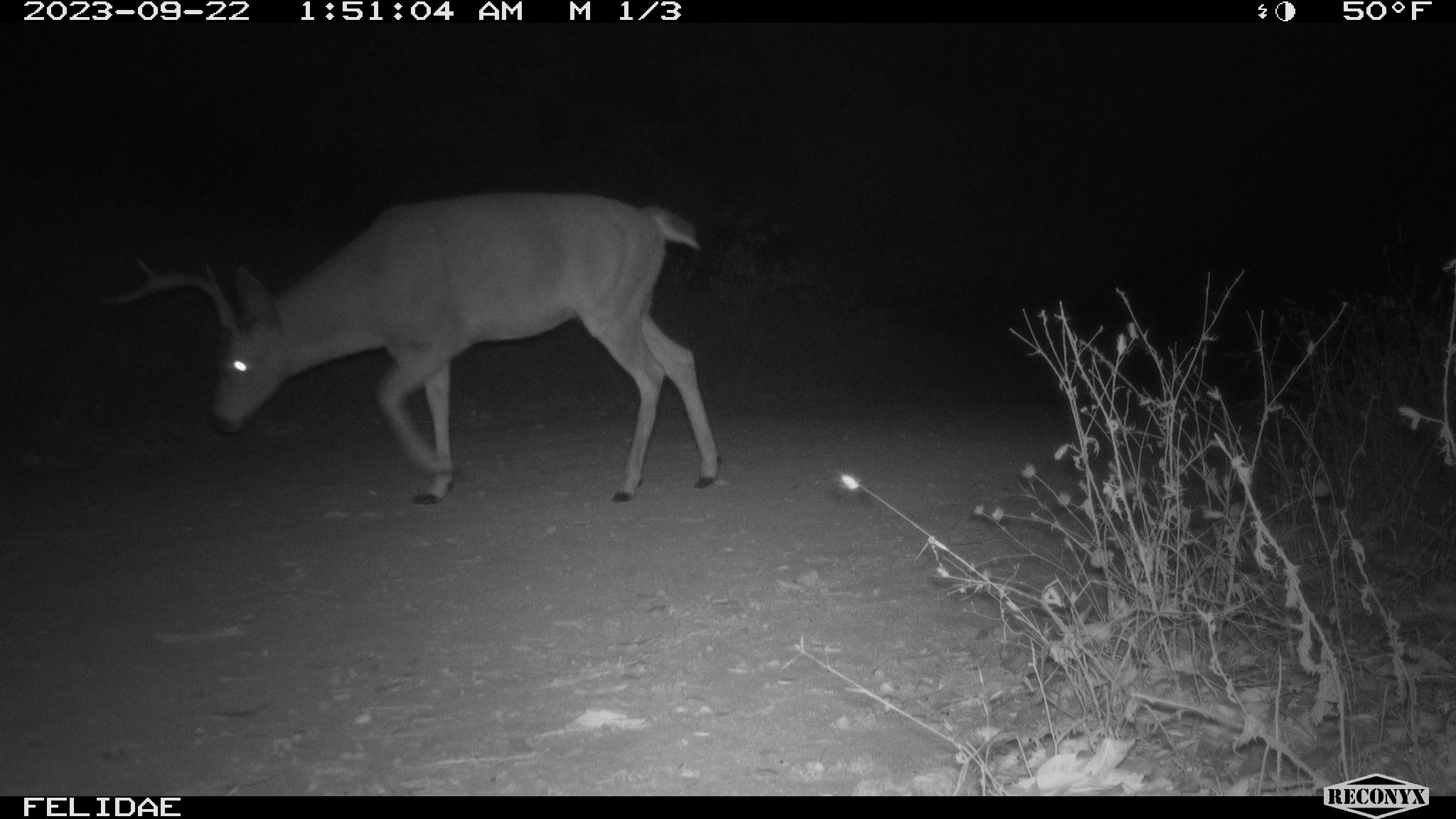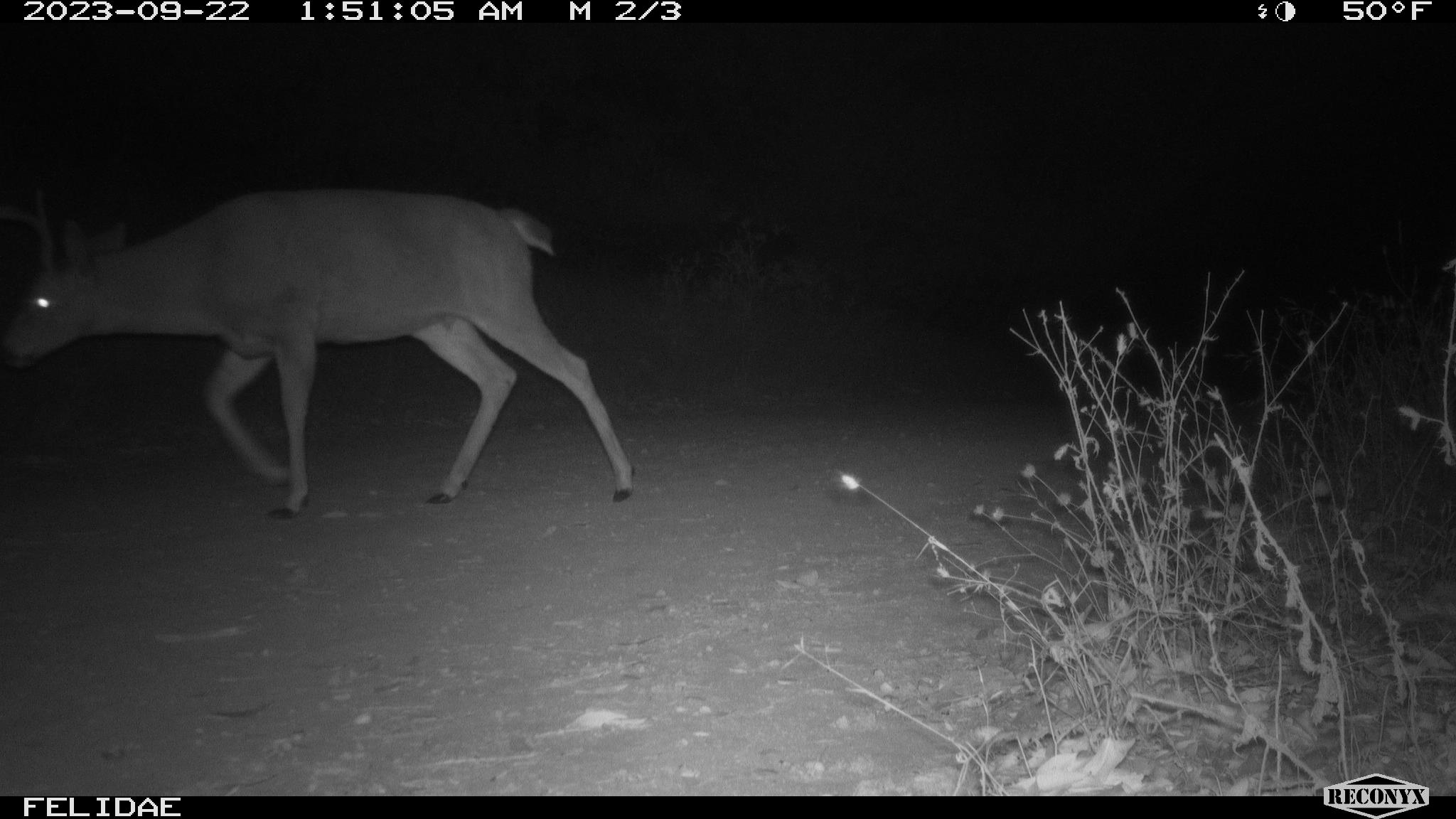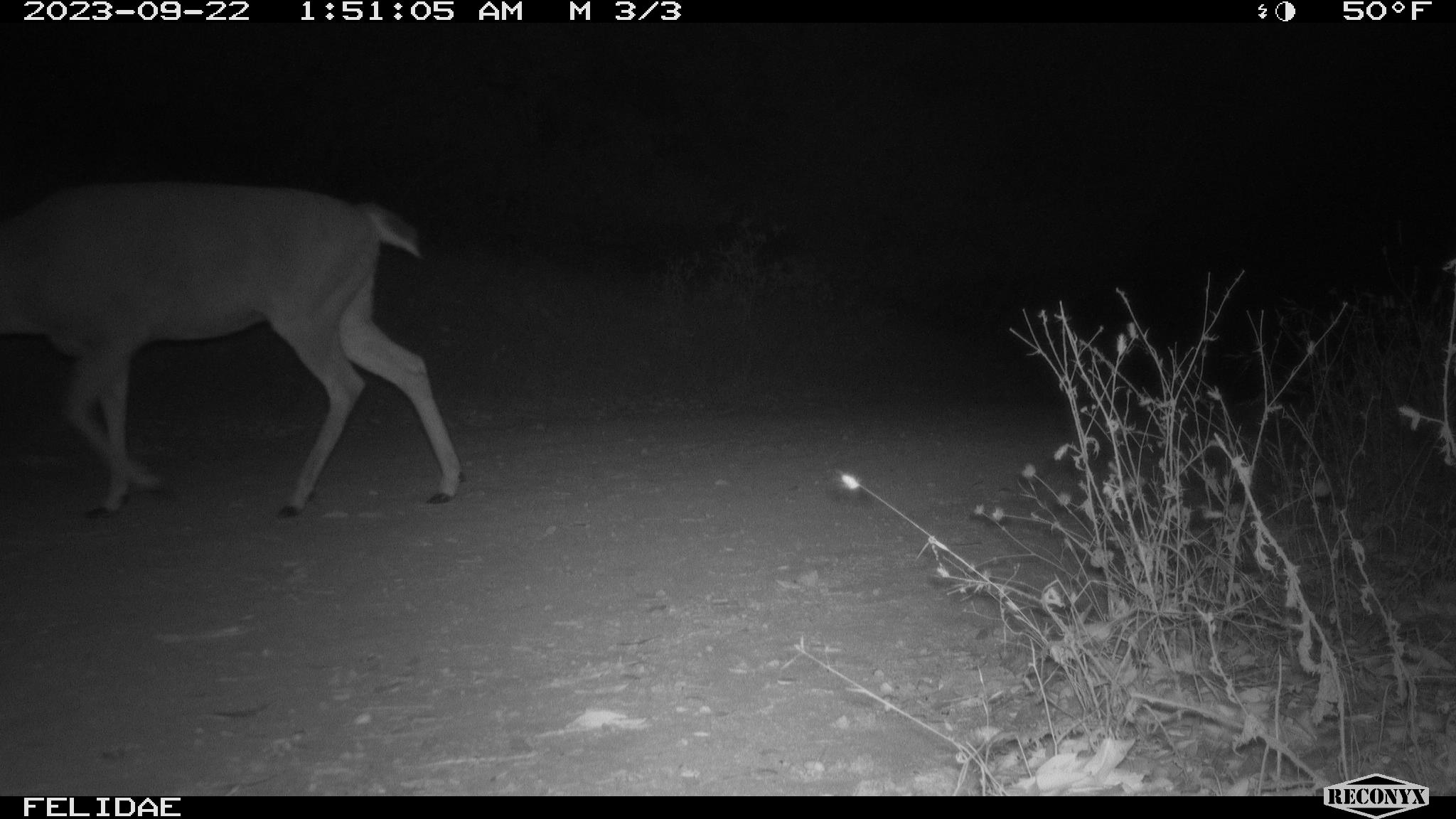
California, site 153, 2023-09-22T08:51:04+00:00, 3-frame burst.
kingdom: Animalia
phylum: Chordata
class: Mammalia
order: Artiodactyla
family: Cervidae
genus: Odocoileus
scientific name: Odocoileus hemionus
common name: mule deer